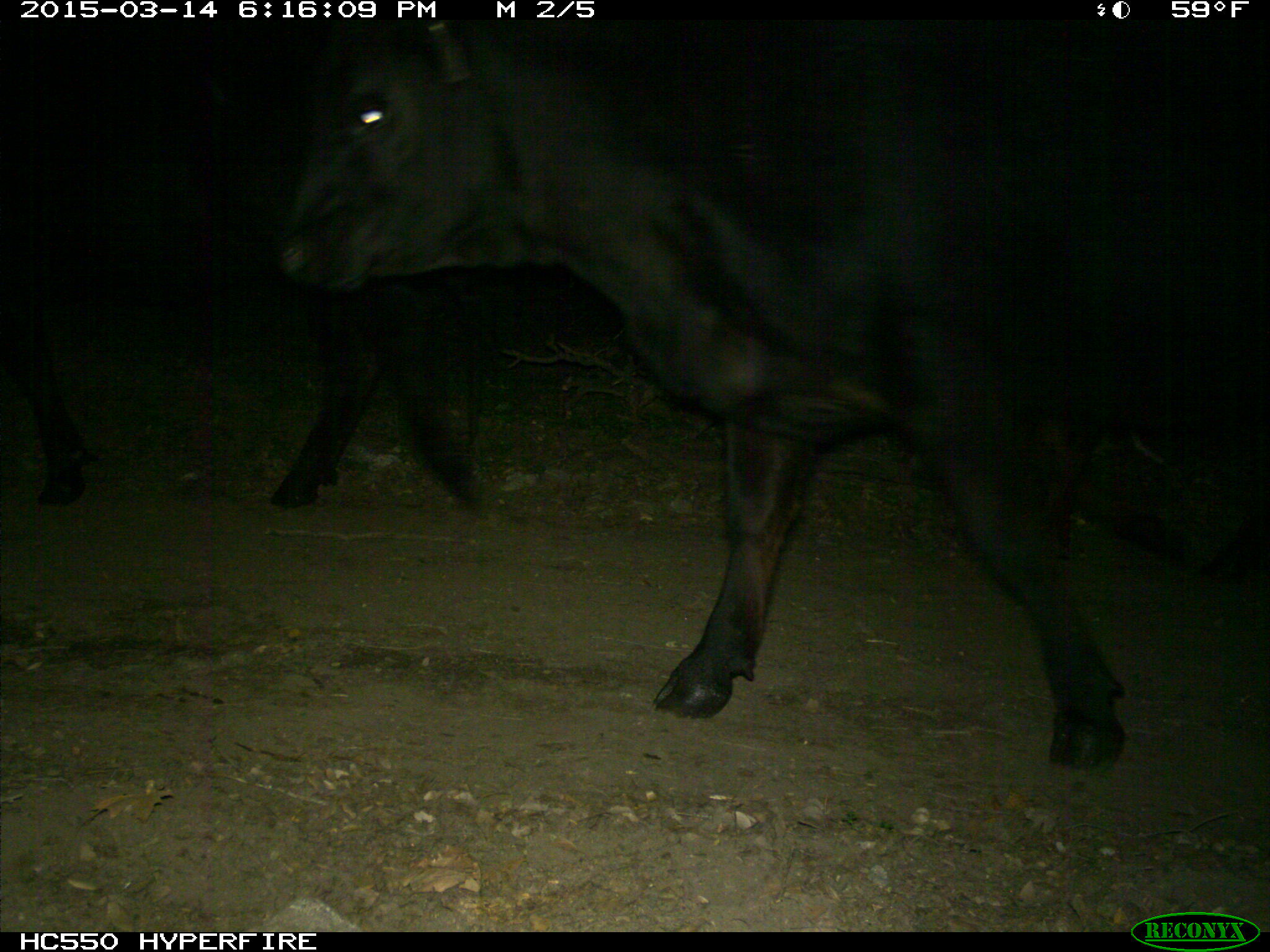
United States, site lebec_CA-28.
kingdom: Animalia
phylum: Chordata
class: Mammalia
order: Artiodactyla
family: Bovidae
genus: Bos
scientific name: Bos taurus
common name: domestic cow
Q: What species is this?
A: Bos taurus (domestic cow).